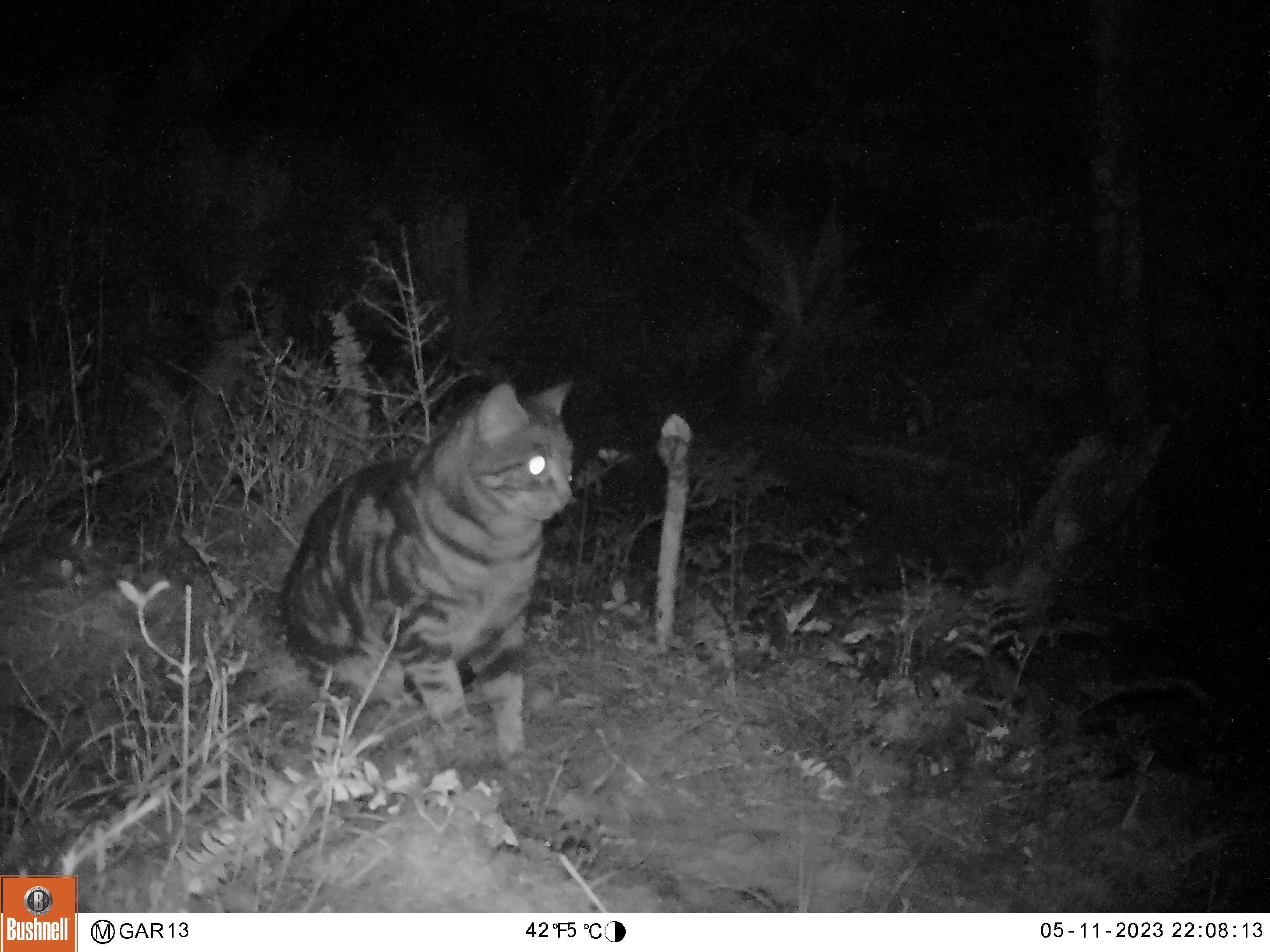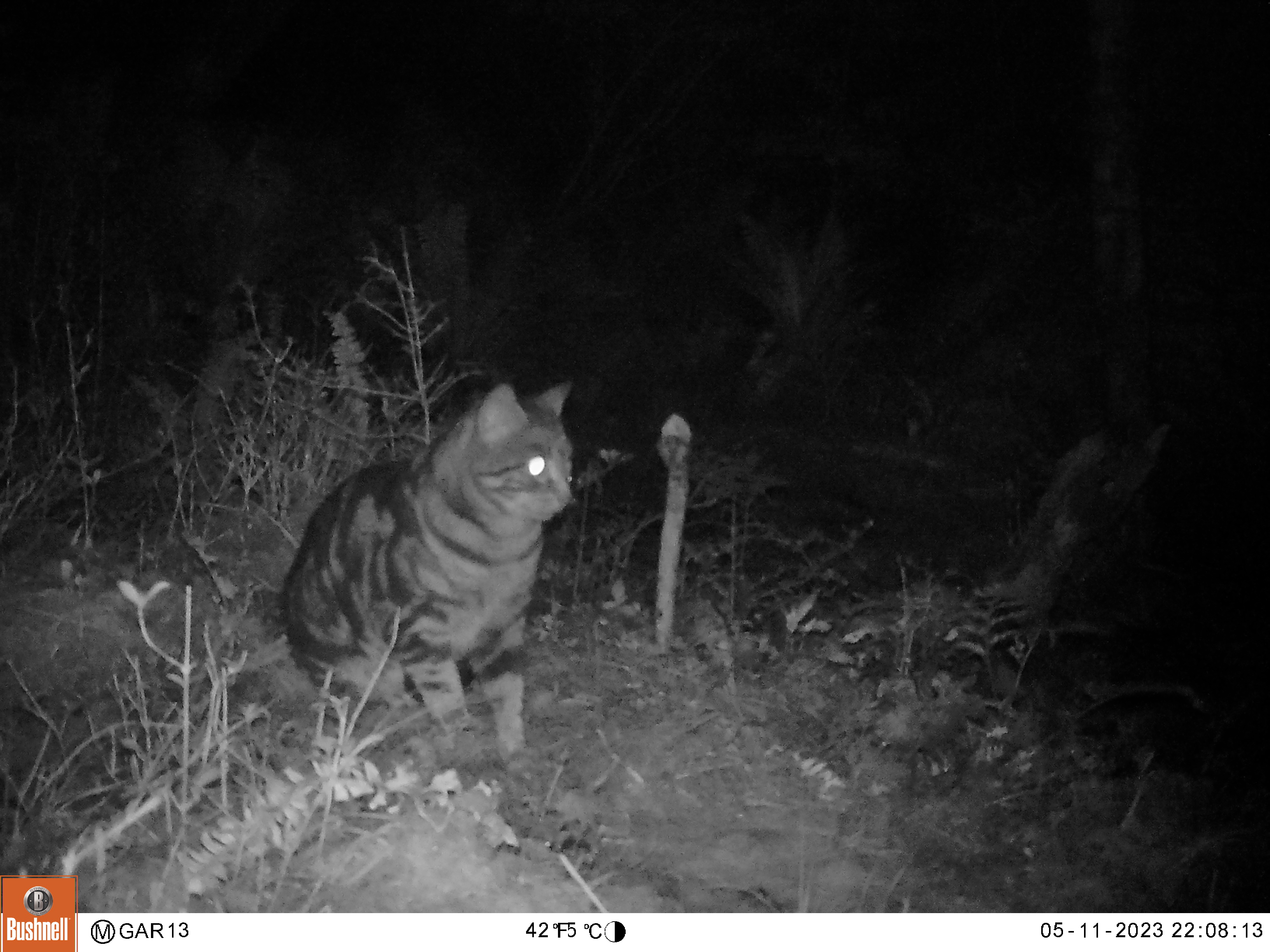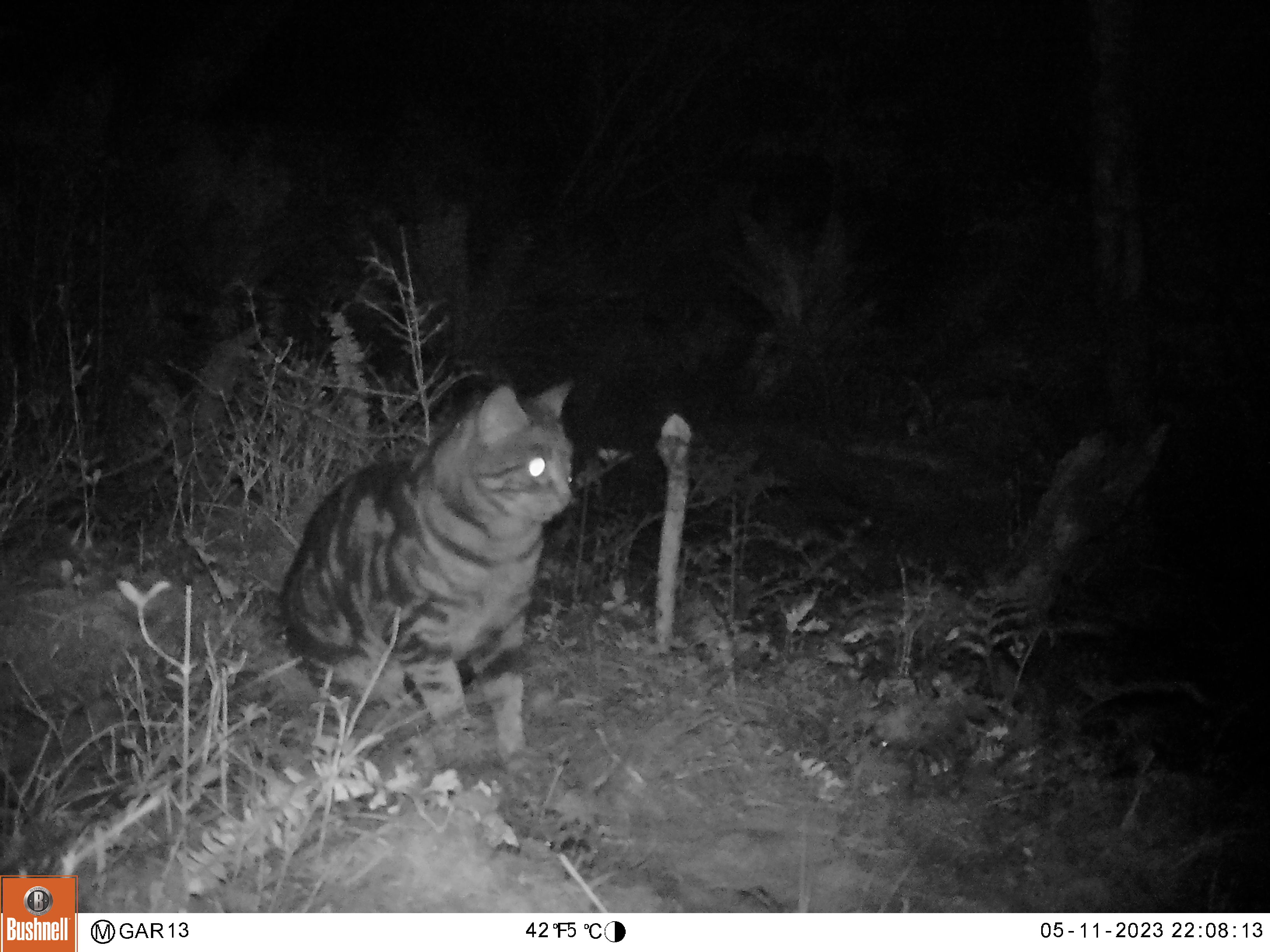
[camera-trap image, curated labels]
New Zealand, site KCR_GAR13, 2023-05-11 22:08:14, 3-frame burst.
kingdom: Animalia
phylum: Chordata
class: Mammalia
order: Carnivora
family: Felidae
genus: Felis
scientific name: Felis catus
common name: domestic cat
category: cat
Cat (domestic cat) (Felis catus).